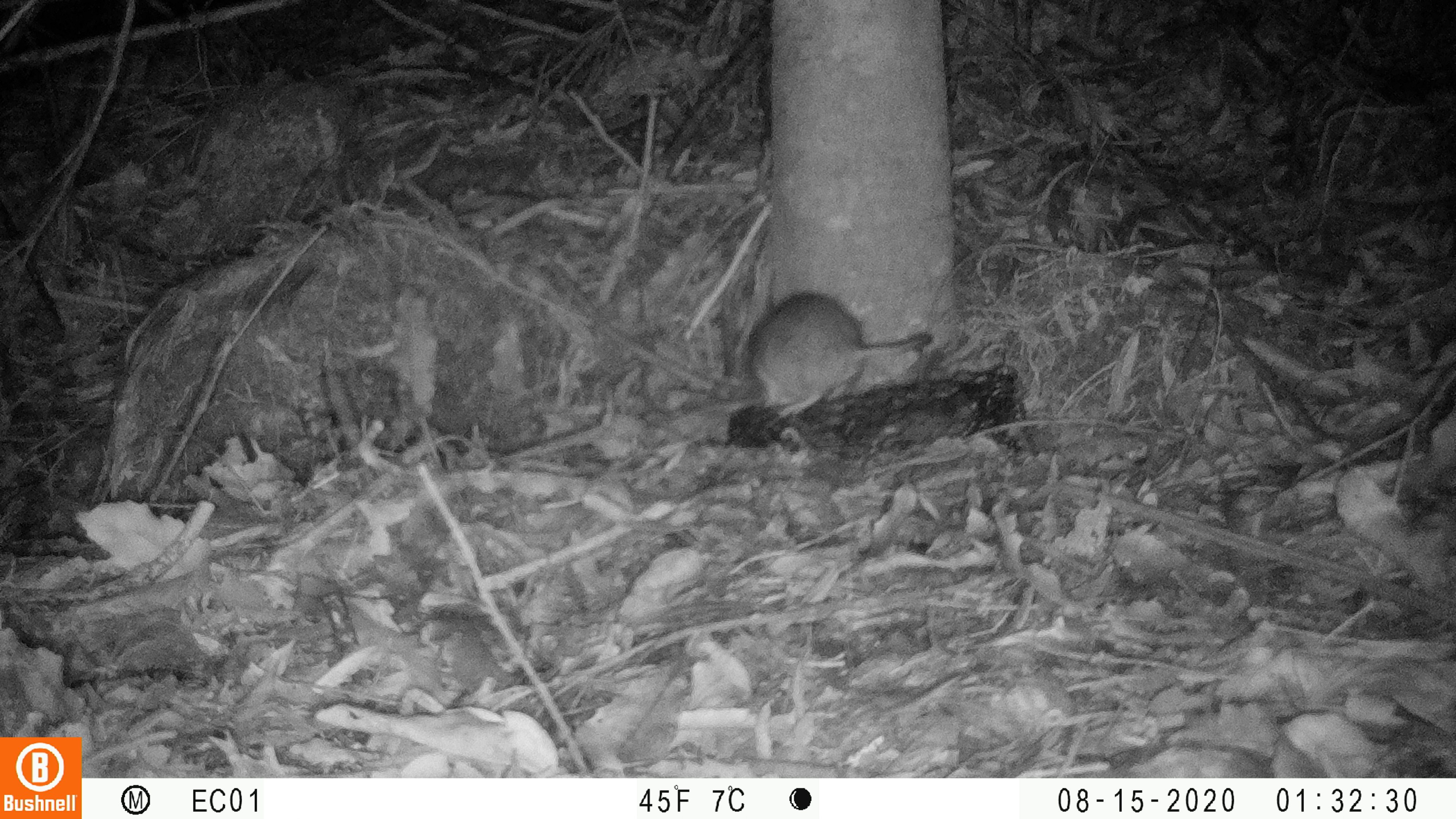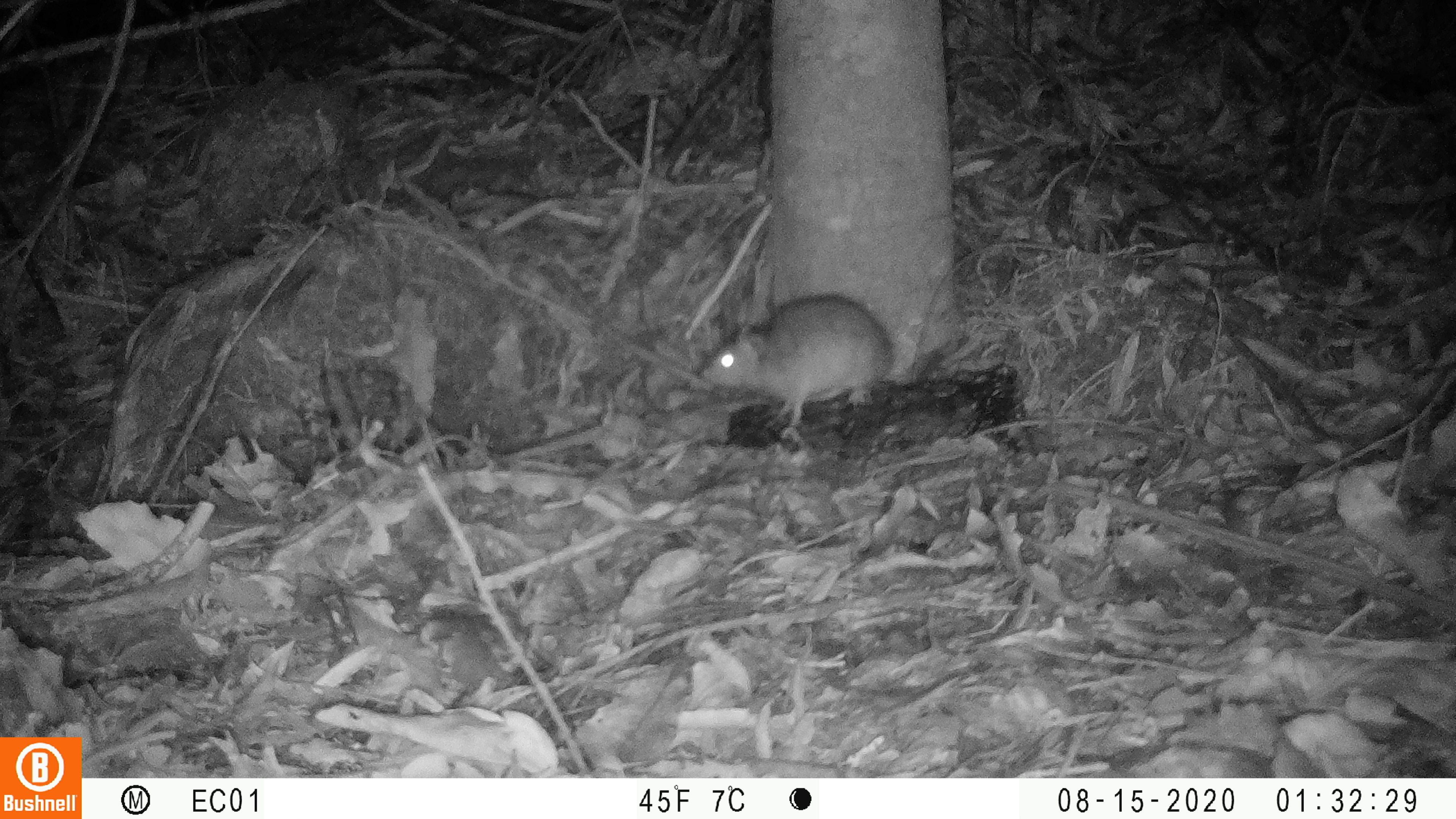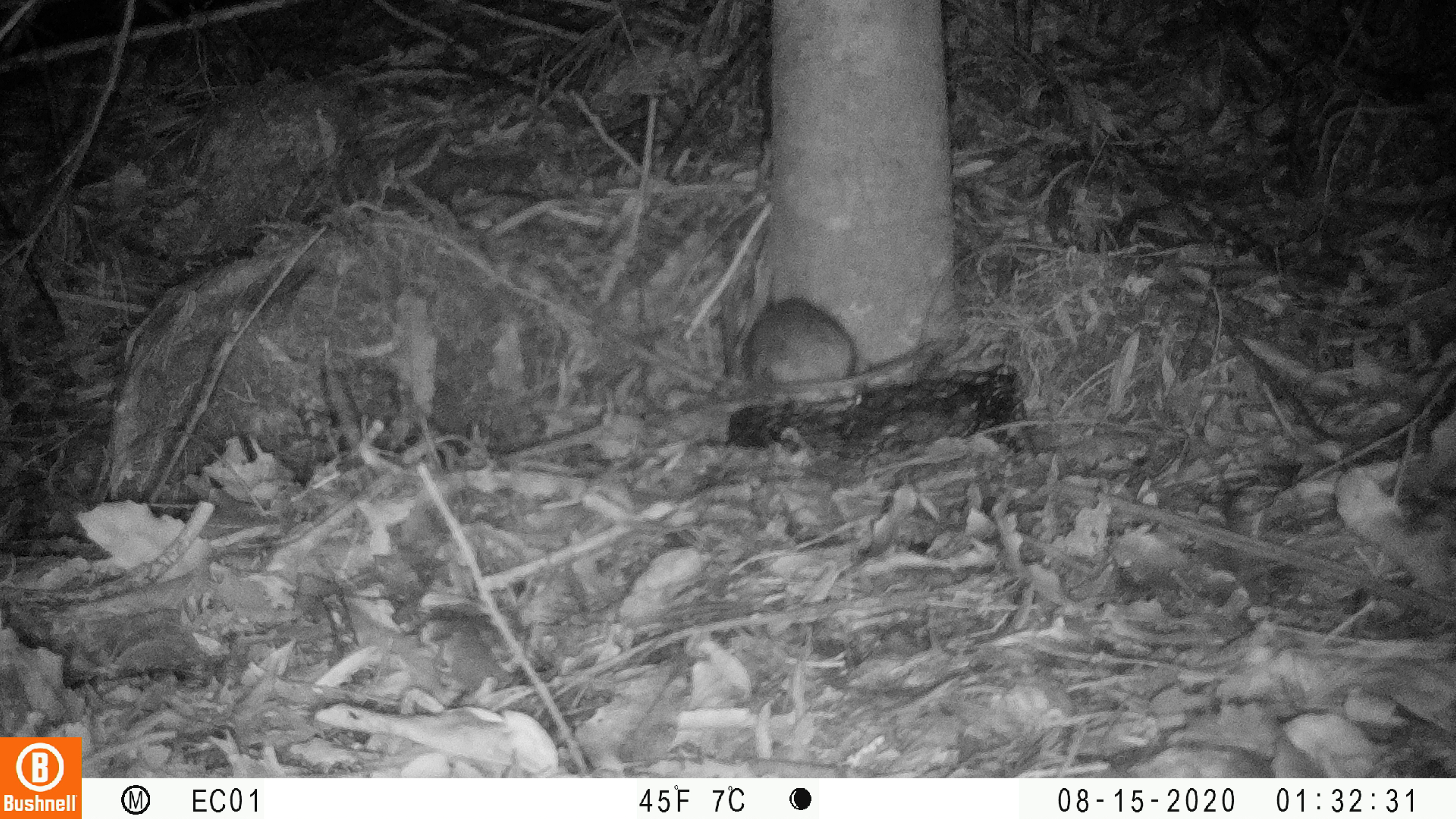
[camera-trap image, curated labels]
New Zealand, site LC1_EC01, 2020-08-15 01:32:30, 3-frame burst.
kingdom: Animalia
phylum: Chordata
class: Mammalia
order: Rodentia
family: Muridae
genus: Rattus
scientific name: Rattus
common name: rat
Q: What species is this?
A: Rat (Rattus).